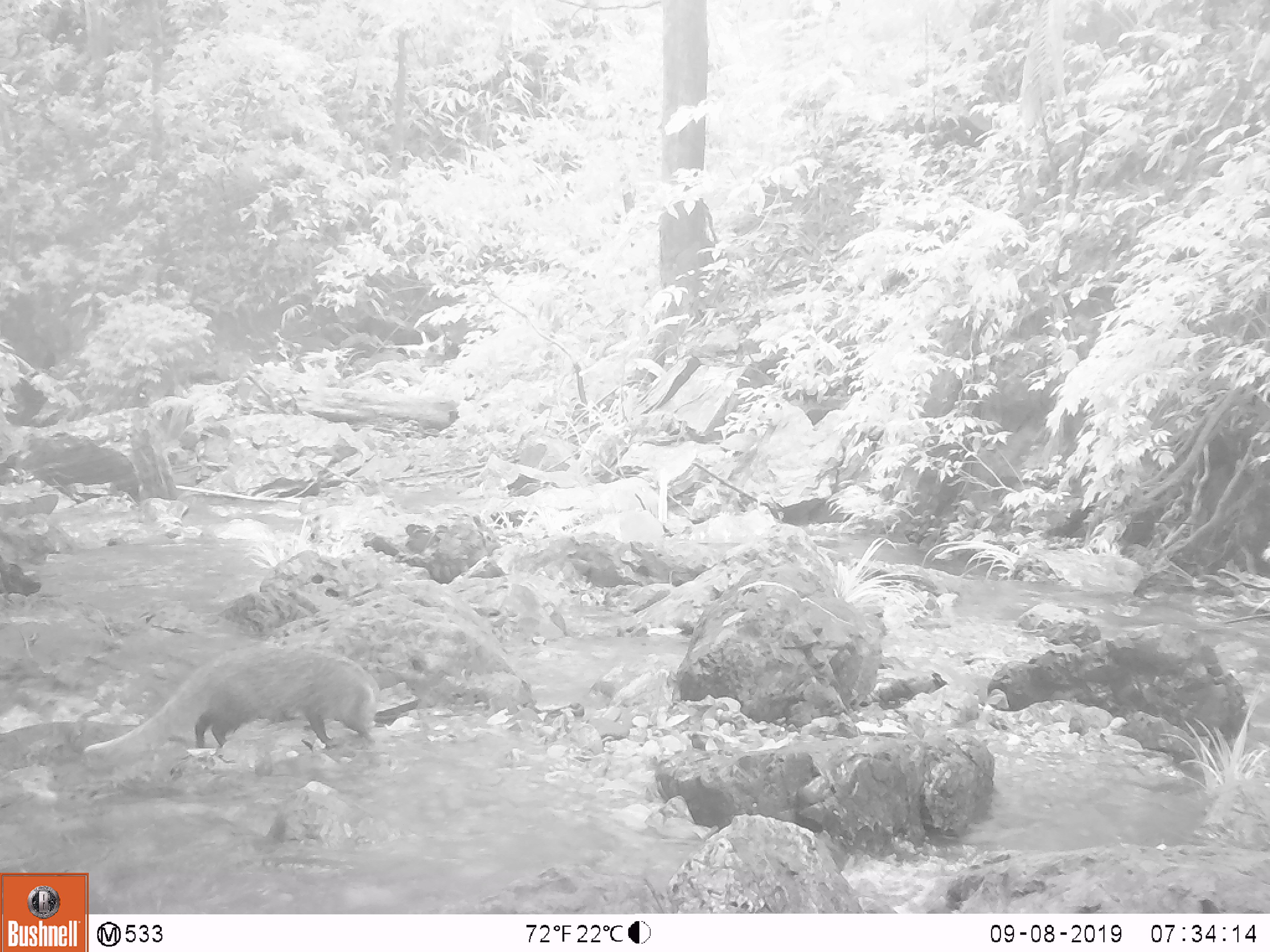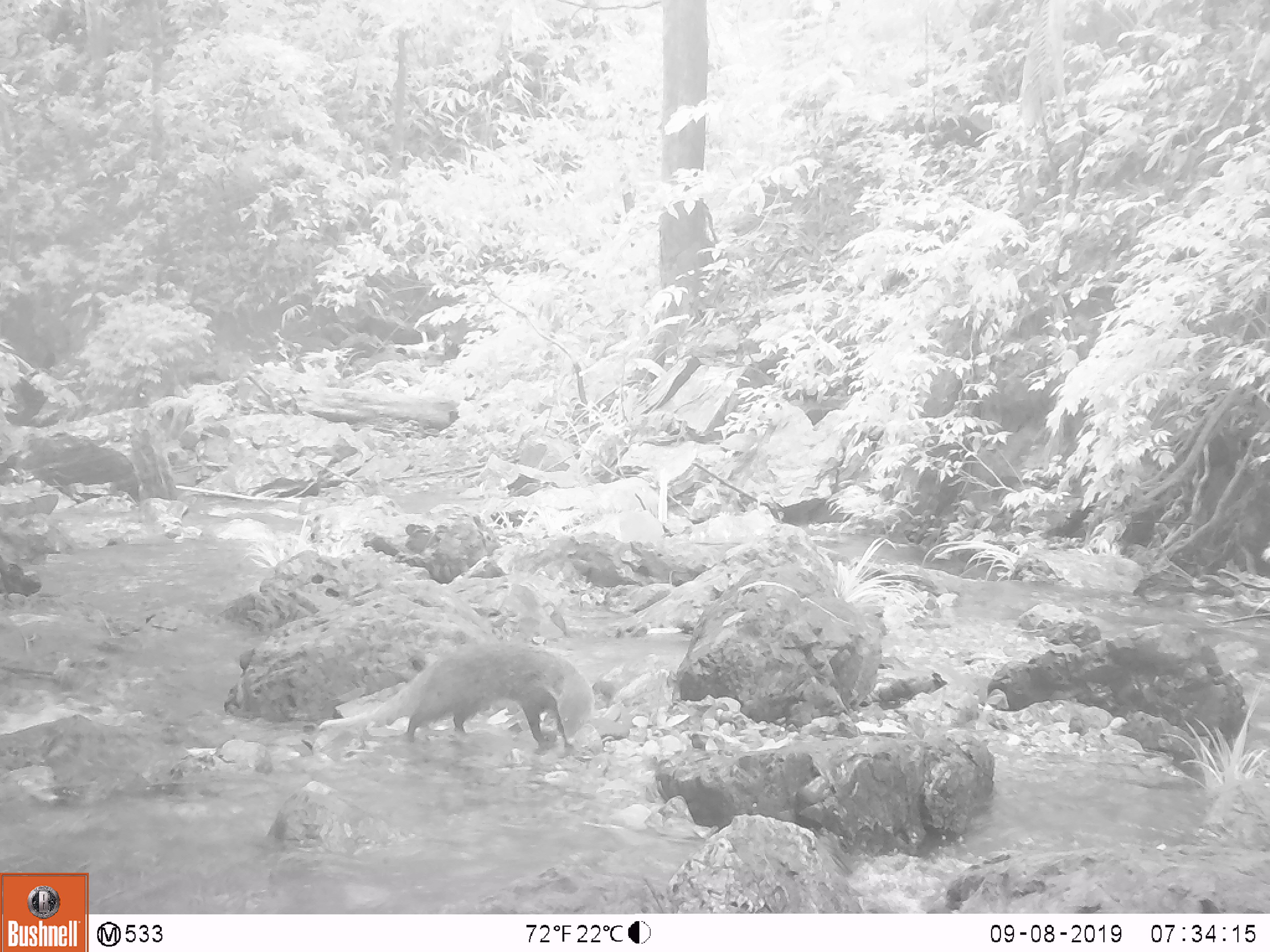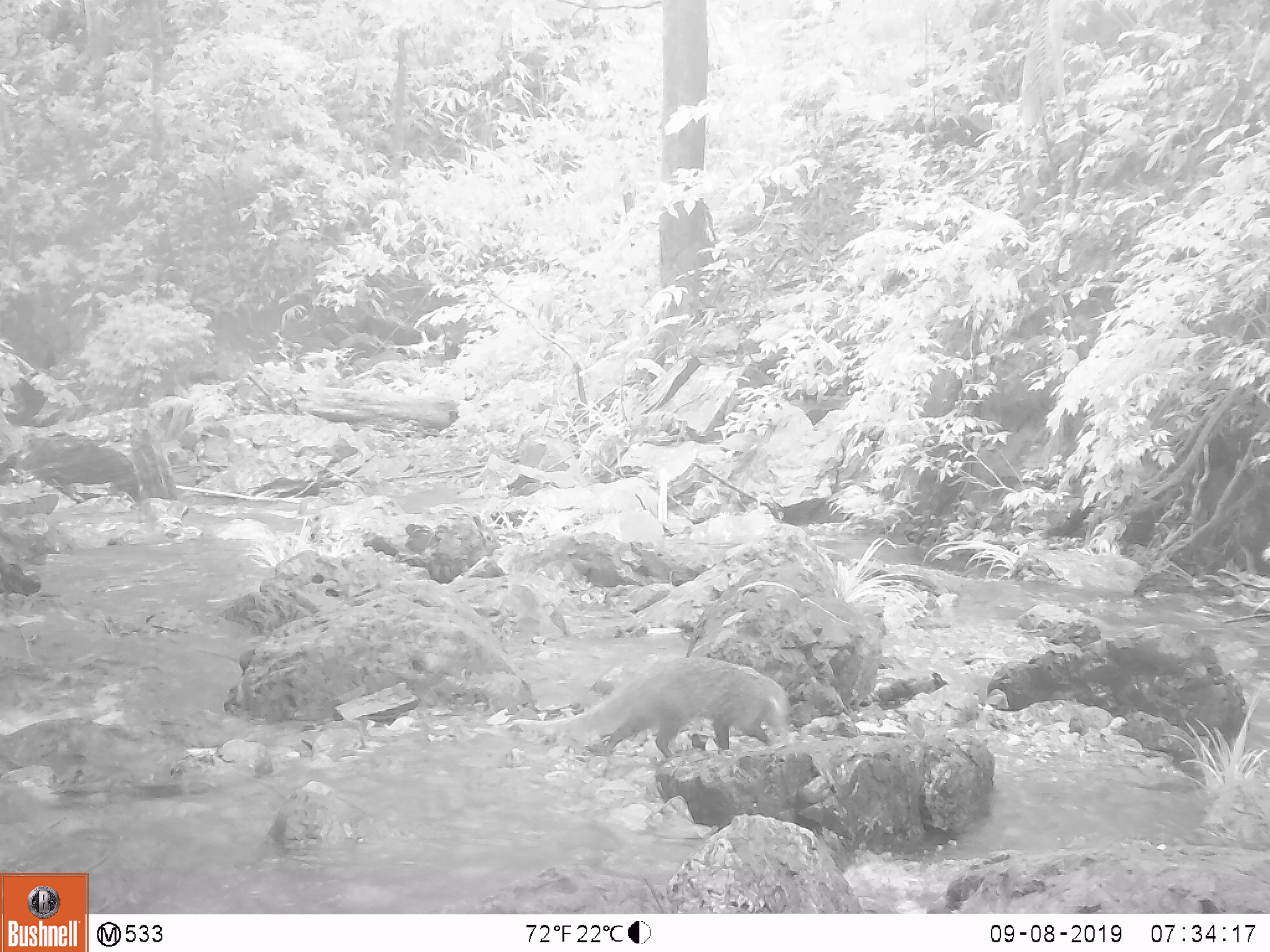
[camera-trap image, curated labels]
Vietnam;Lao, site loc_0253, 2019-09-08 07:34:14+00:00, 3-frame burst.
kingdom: Animalia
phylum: Chordata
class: Mammalia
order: Carnivora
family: Herpestidae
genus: Urva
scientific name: Urva urva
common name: crab-eating mongoose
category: crab eating mongoose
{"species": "crab eating mongoose (crab-eating mongoose) (Urva urva)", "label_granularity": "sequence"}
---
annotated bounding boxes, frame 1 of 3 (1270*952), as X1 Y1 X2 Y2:
crab eating mongoose: 83 650 378 764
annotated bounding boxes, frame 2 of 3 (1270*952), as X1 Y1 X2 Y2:
crab eating mongoose: 311 640 594 749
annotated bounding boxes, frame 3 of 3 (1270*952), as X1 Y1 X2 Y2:
crab eating mongoose: 511 656 788 758